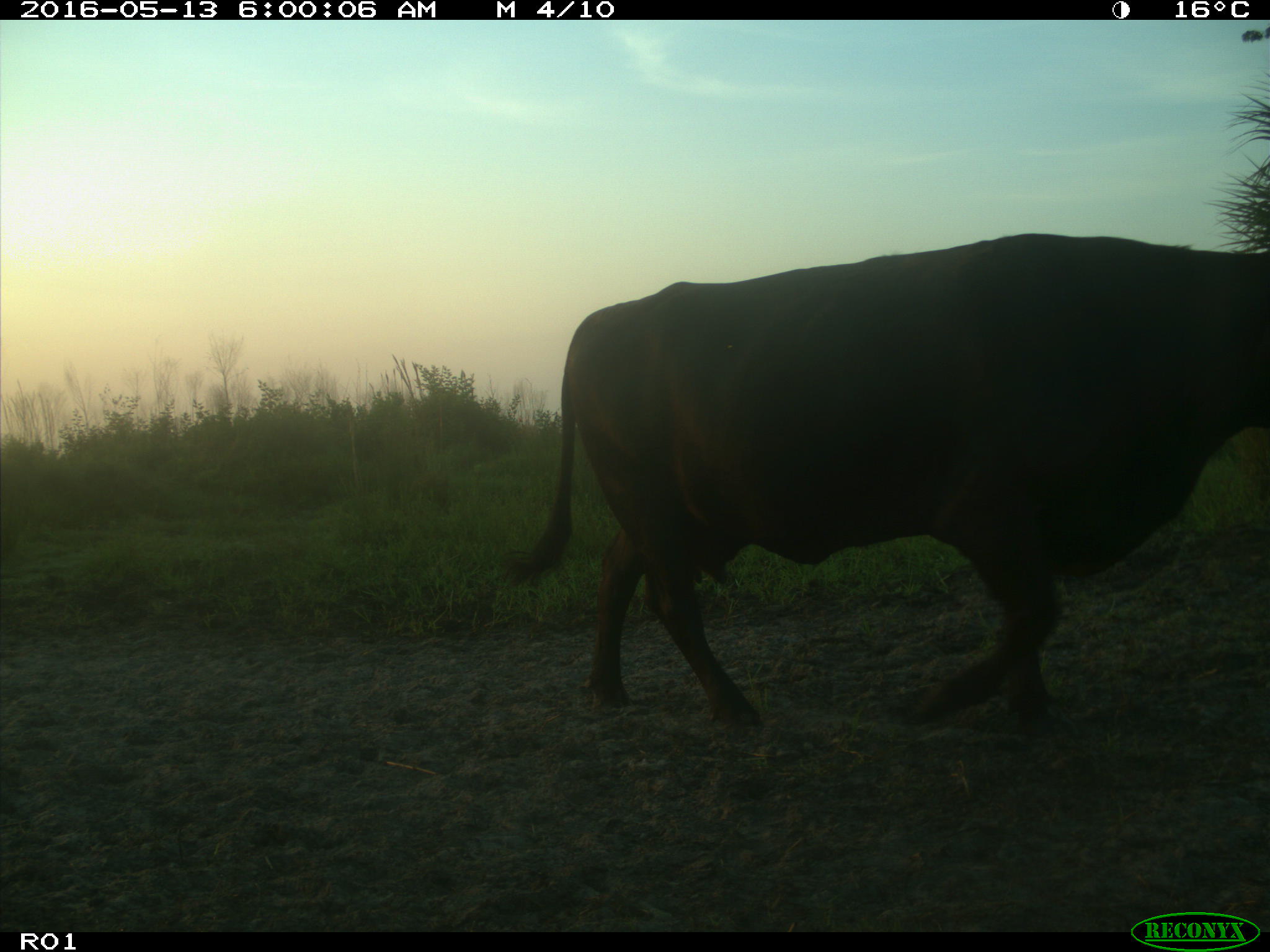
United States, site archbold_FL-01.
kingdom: Animalia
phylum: Chordata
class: Mammalia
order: Artiodactyla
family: Bovidae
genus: Bos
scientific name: Bos taurus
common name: domestic cow